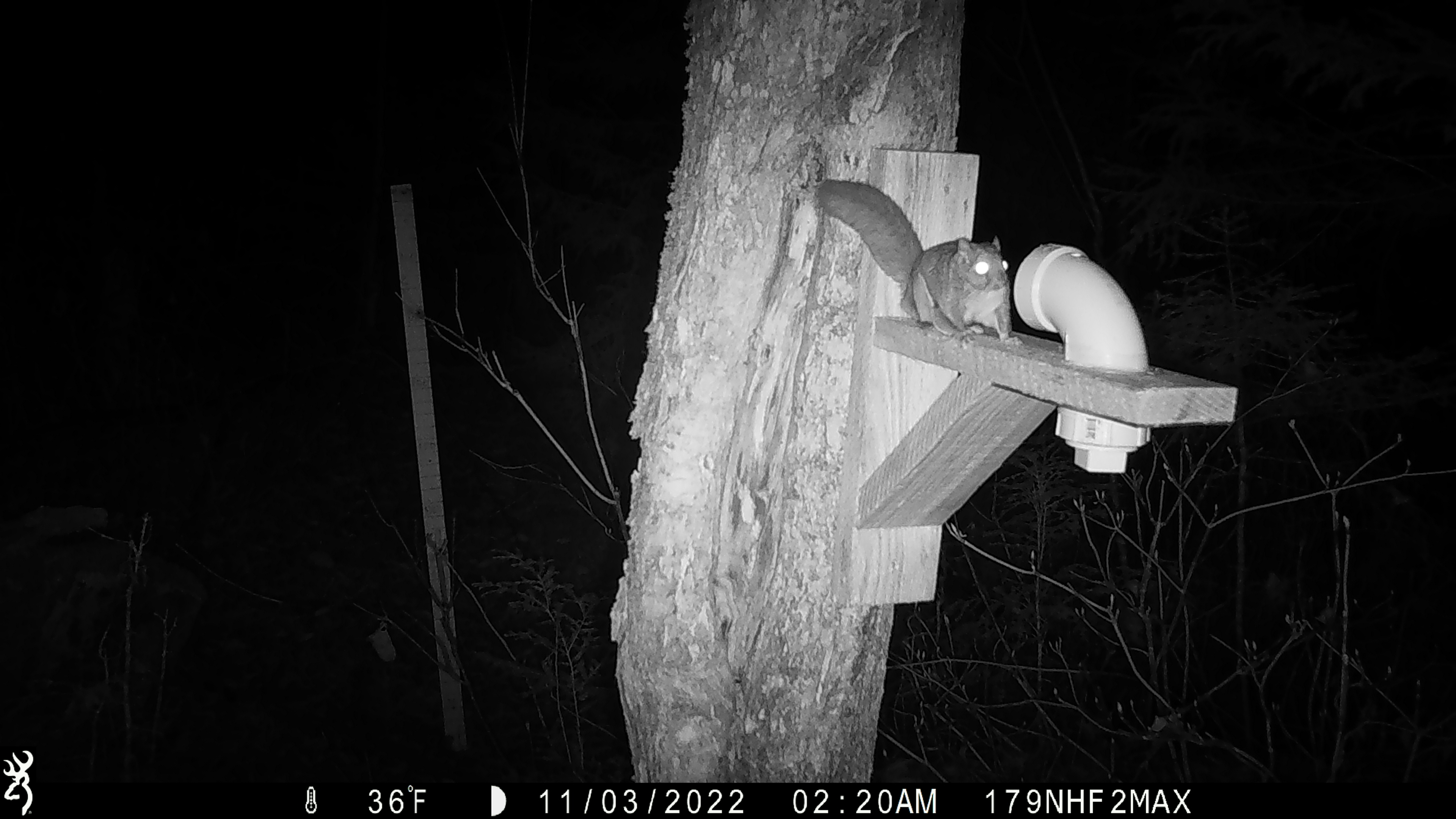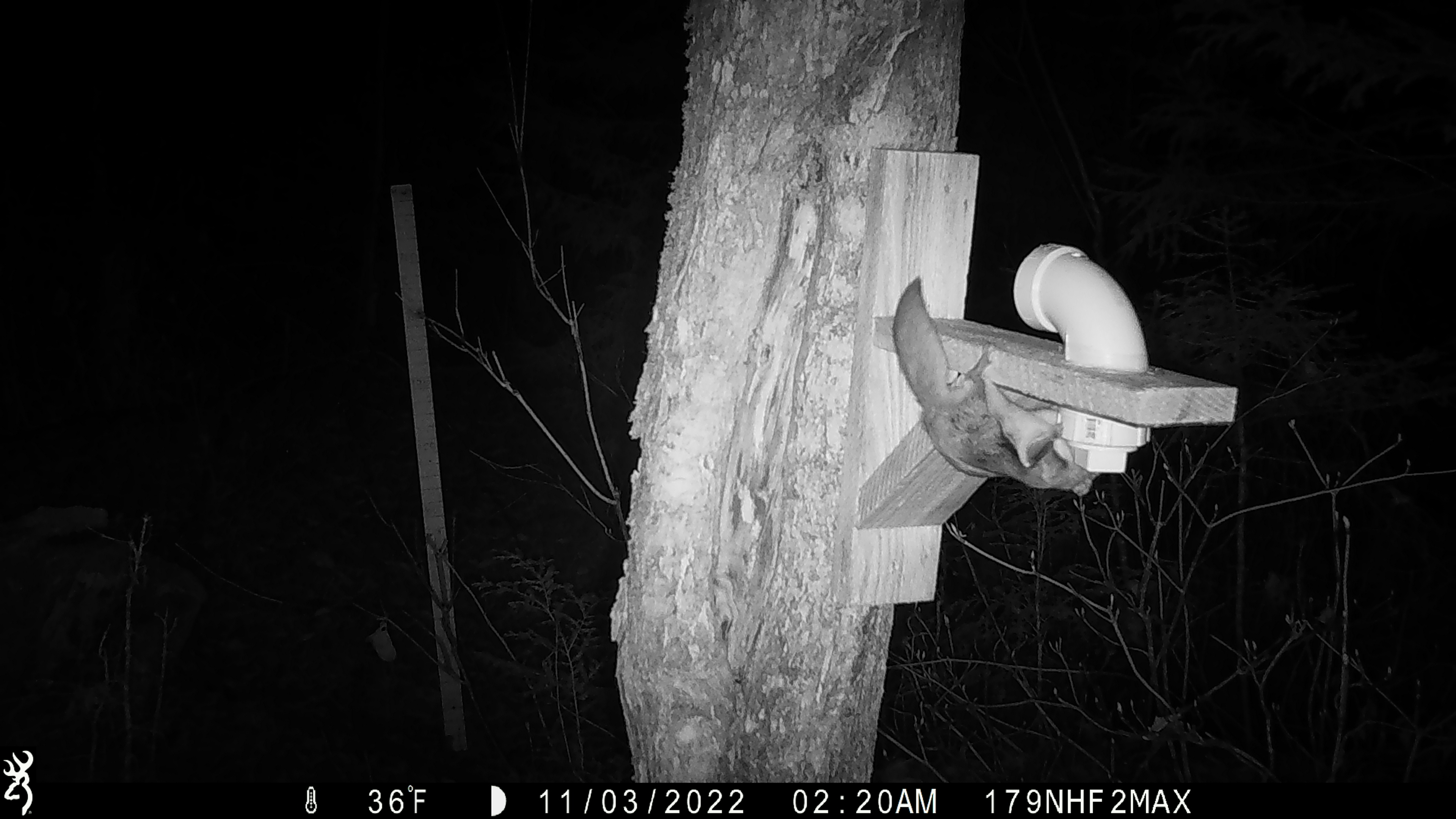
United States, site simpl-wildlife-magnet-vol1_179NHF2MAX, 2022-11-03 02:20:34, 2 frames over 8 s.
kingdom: Animalia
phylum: Chordata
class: Mammalia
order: Rodentia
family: Sciuridae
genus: Glaucomys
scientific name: Glaucomys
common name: flying squirrel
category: flying squirrel sp.